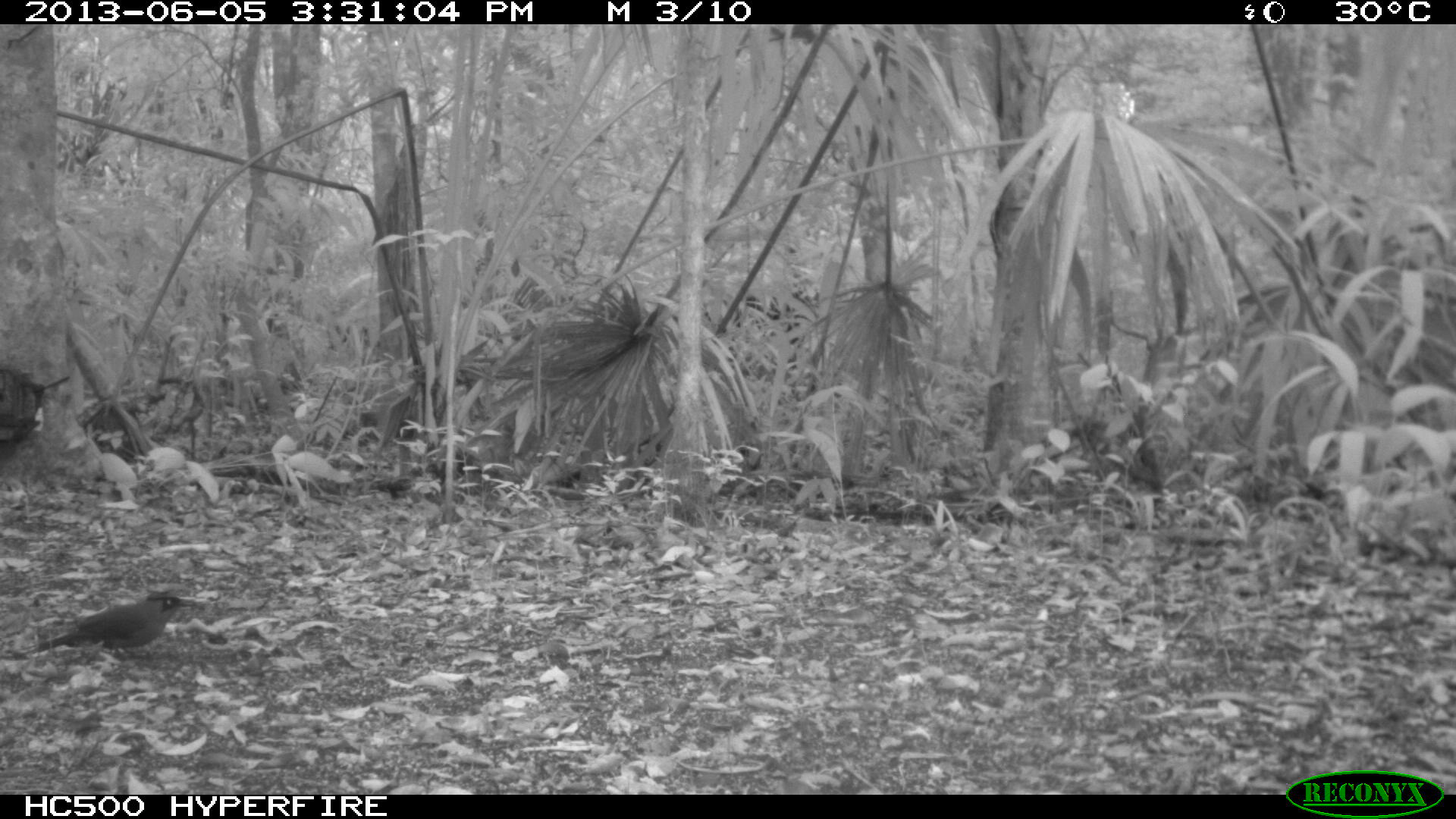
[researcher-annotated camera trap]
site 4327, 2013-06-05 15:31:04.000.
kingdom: Animalia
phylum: Chordata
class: Aves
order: Coraciiformes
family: Momotidae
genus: Momotus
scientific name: Momotus momota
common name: amazonian motmot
Momotus momota (amazonian motmot), count 1.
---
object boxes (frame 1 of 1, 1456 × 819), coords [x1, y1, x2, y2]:
momotus momota: [25, 592, 197, 662]